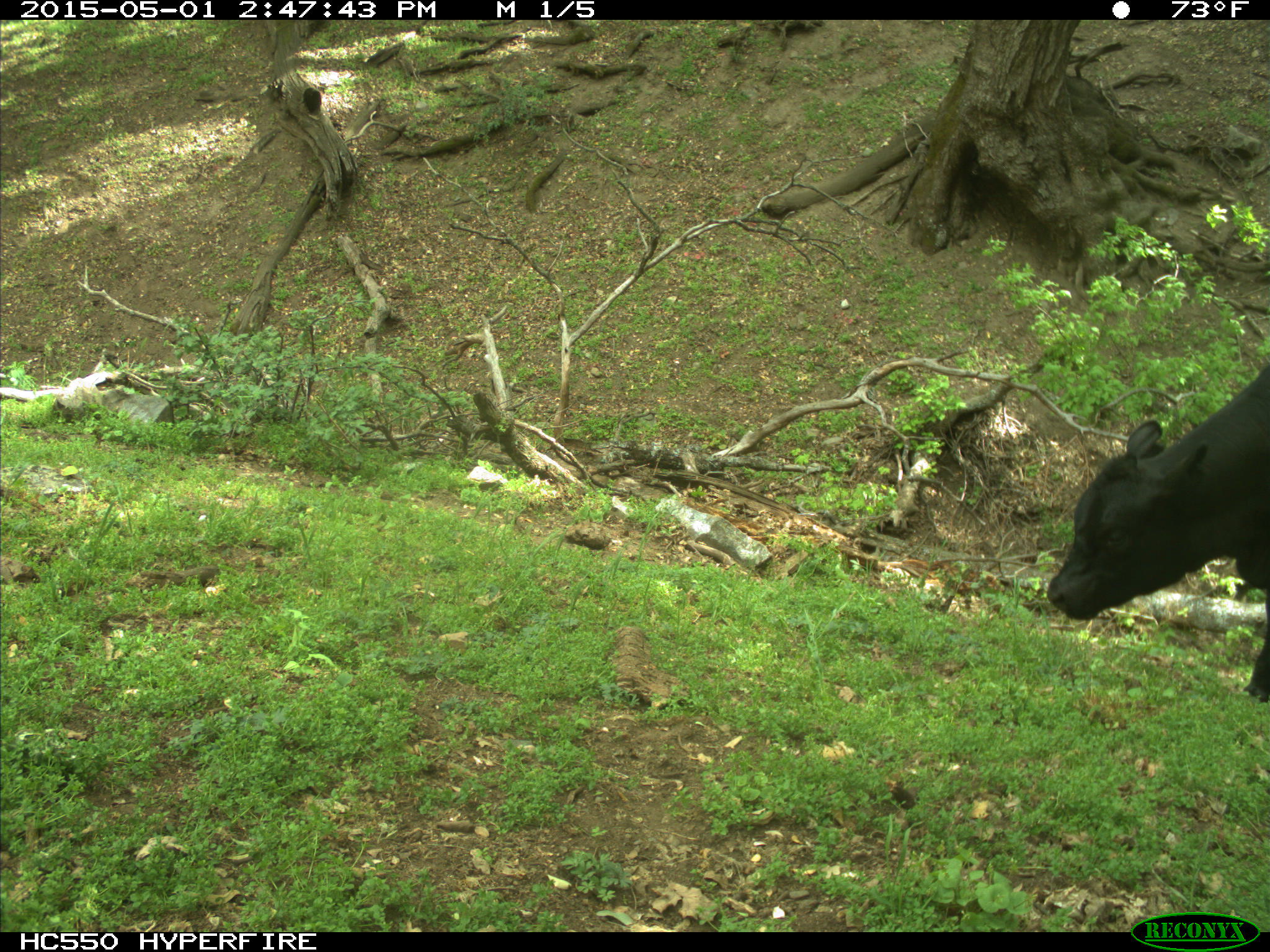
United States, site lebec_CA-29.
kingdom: Animalia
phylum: Chordata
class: Mammalia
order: Artiodactyla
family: Bovidae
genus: Bos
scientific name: Bos taurus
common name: domestic cow